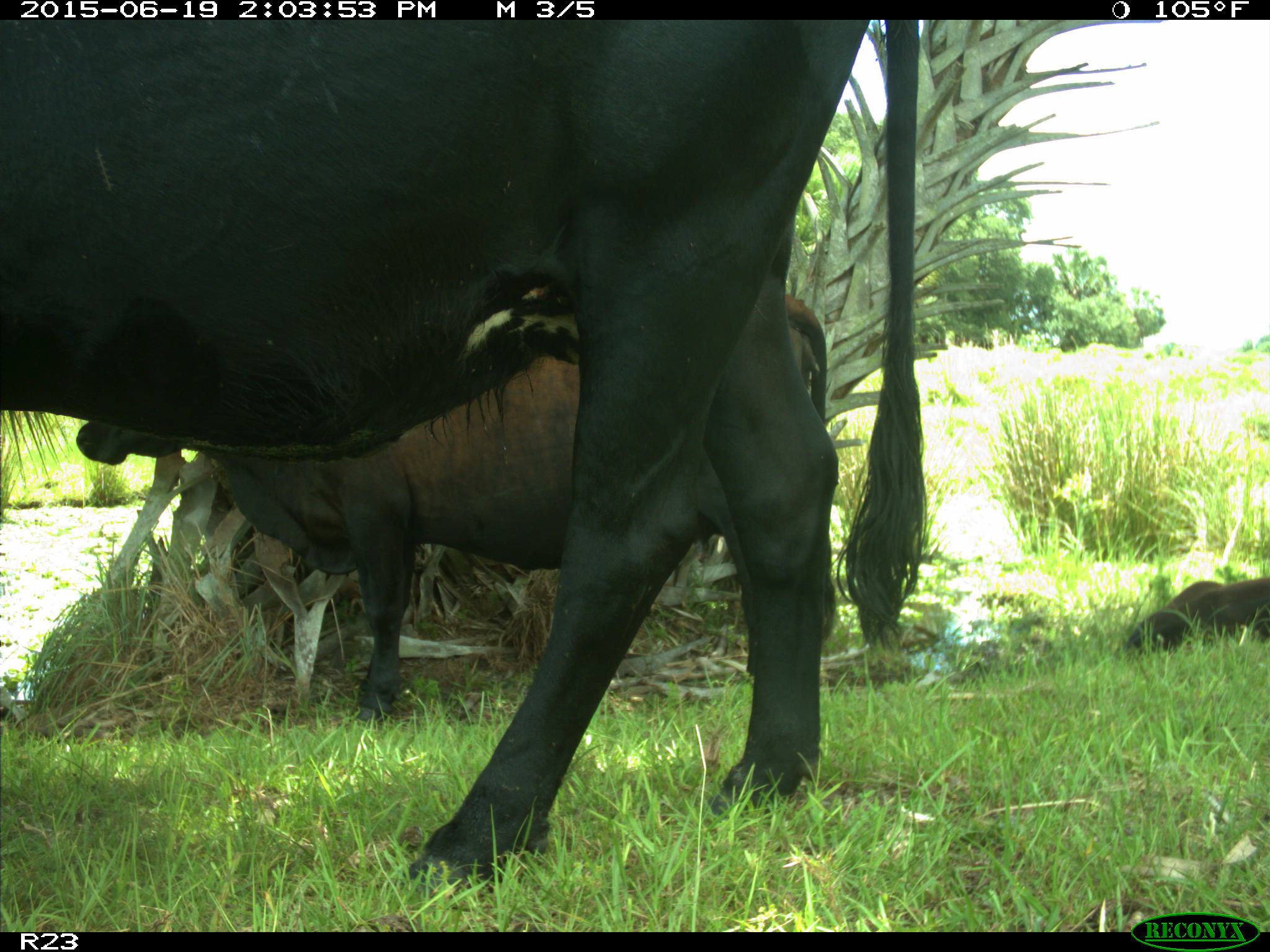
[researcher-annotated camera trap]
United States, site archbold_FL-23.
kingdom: Animalia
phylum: Chordata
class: Aves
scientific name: Aves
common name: birds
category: unidentified bird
Unidentified bird (birds) (Aves).